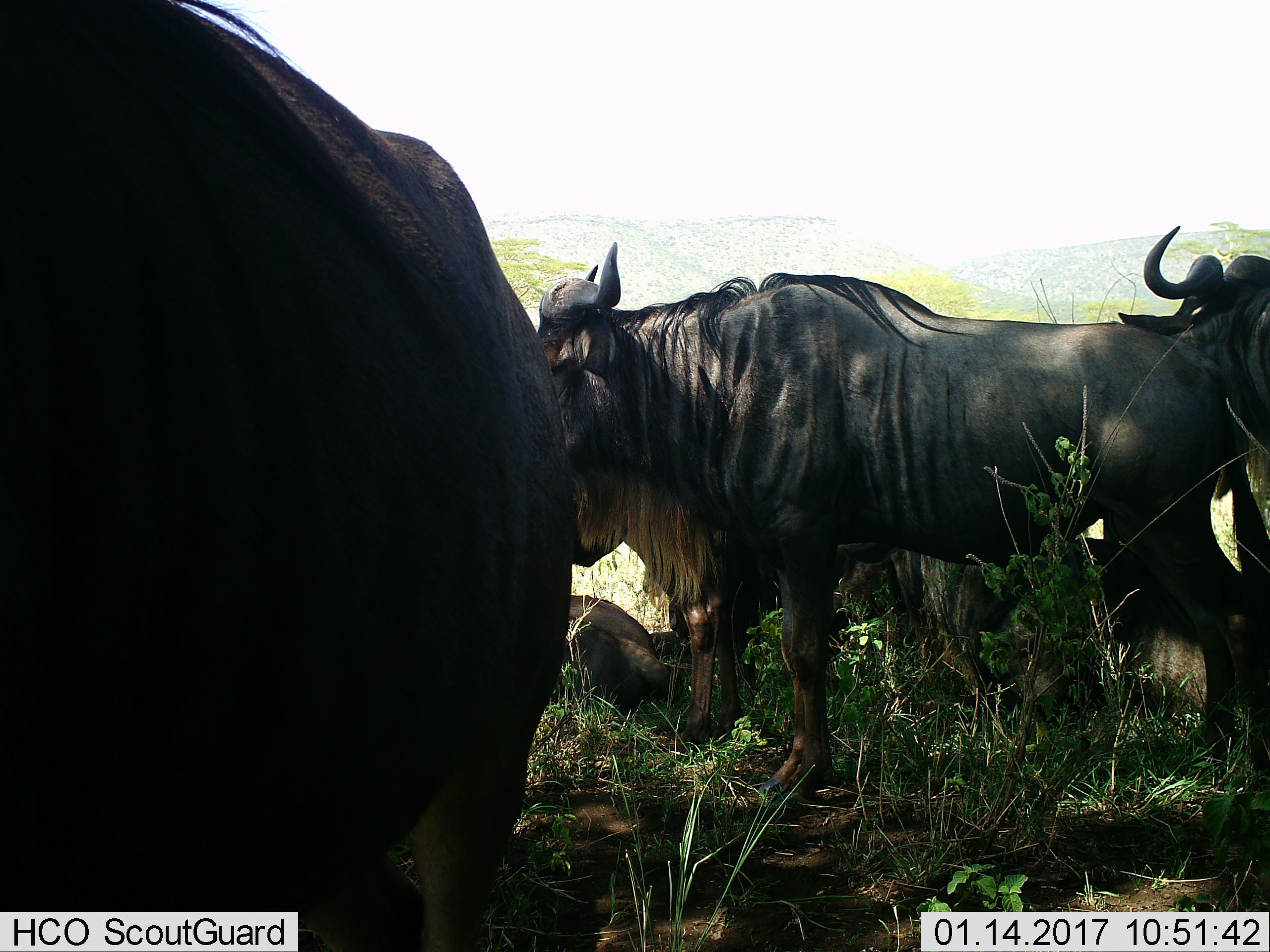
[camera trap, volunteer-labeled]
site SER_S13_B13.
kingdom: Animalia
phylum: Chordata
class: Mammalia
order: Artiodactyla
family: Bovidae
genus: Connochaetes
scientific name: Connochaetes taurinus taurinus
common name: blue wildebeest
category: wildebeestblue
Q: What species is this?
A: Wildebeestblue (blue wildebeest) (Connochaetes taurinus taurinus).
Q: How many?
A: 5.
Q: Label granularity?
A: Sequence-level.